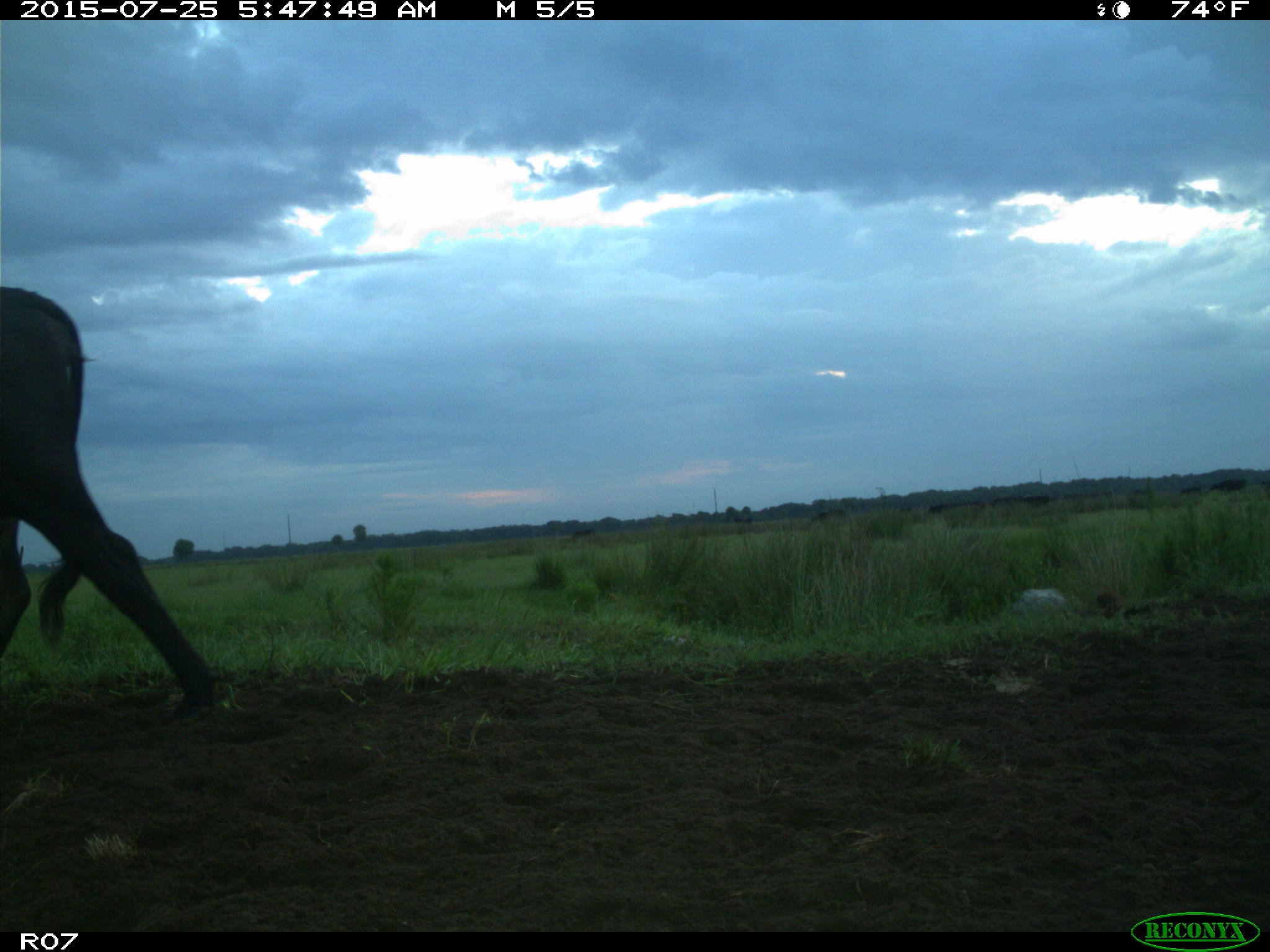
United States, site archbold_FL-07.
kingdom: Animalia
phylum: Chordata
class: Mammalia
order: Artiodactyla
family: Bovidae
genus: Bos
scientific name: Bos taurus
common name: domestic cow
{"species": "Bos taurus (domestic cow)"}